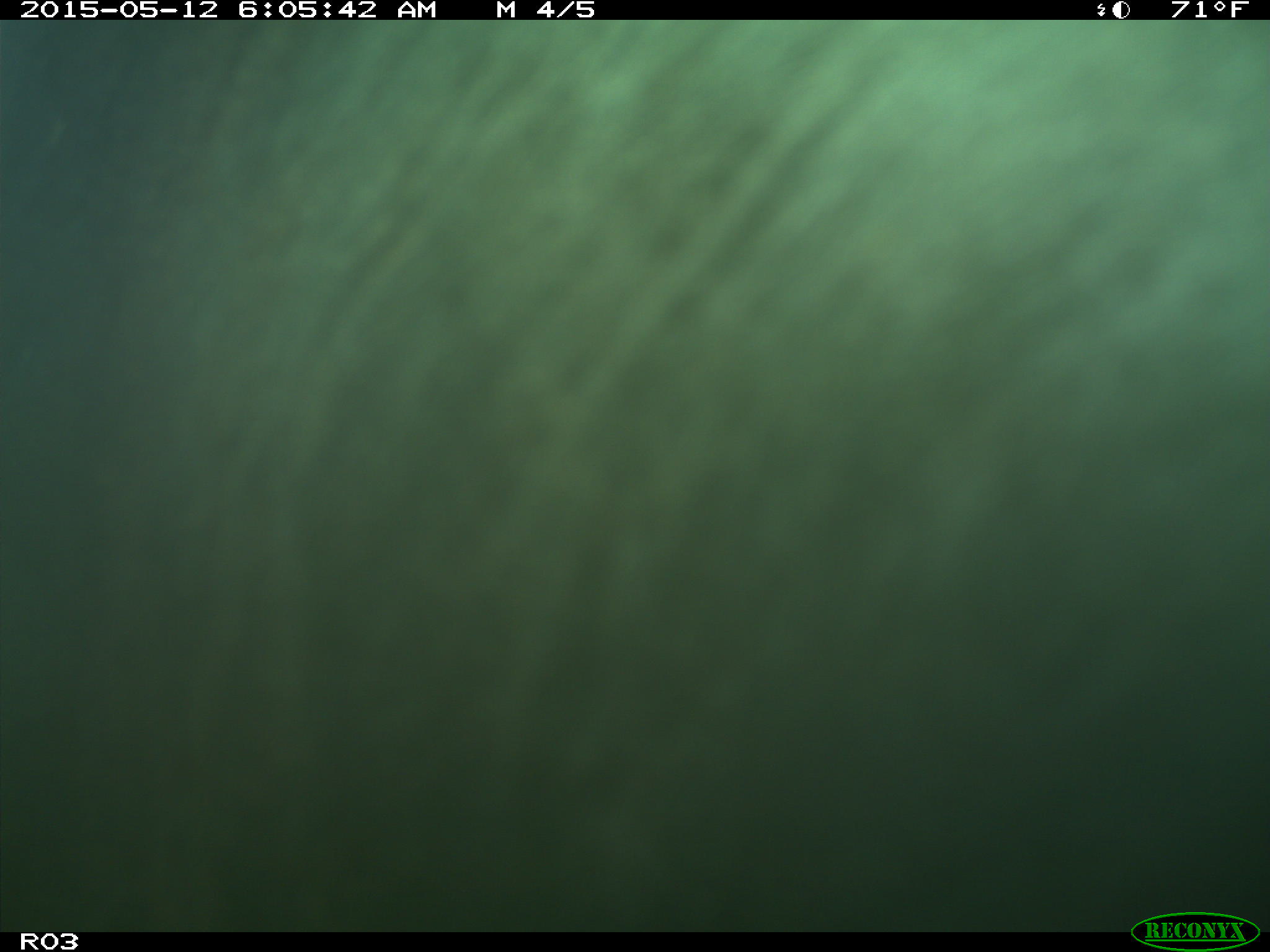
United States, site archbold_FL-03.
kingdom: Animalia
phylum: Chordata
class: Mammalia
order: Artiodactyla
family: Bovidae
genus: Bos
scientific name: Bos taurus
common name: domestic cow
Bos taurus (domestic cow).